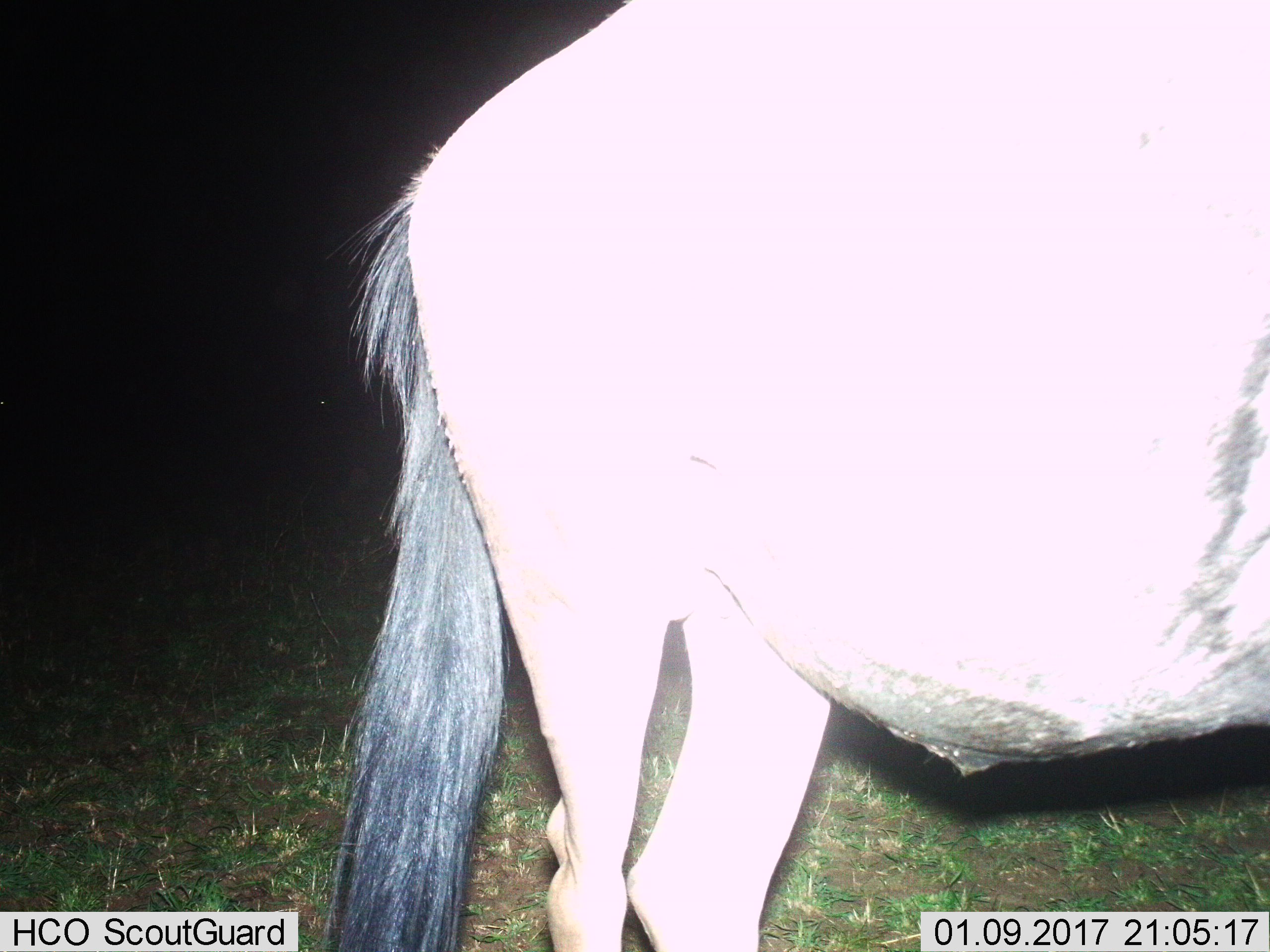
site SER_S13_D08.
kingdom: Animalia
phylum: Chordata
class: Mammalia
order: Artiodactyla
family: Bovidae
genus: Connochaetes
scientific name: Connochaetes taurinus taurinus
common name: blue wildebeest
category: wildebeestblue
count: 1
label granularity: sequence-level